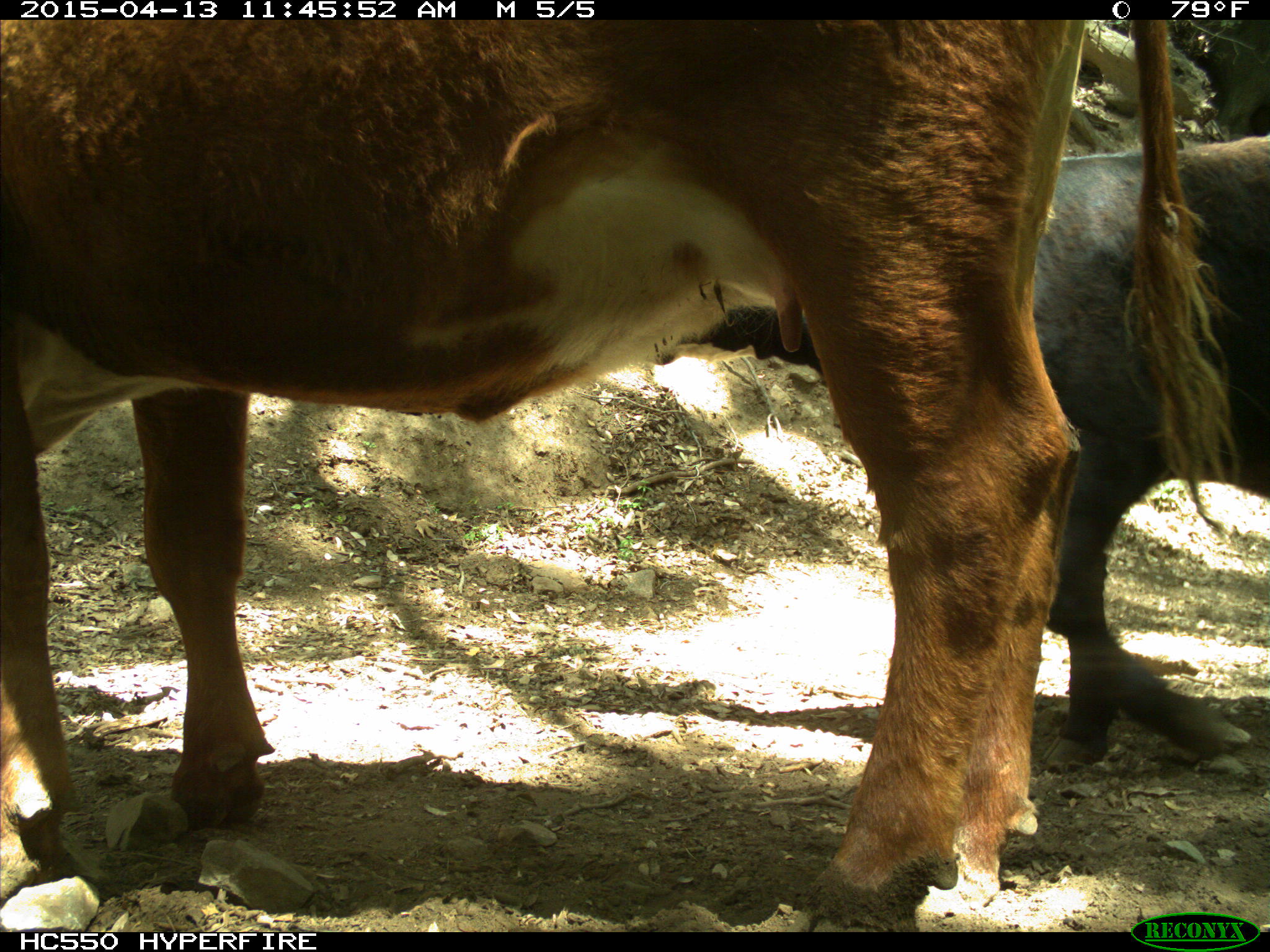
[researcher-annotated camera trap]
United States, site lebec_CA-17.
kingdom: Animalia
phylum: Chordata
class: Mammalia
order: Artiodactyla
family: Bovidae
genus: Bos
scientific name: Bos taurus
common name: domestic cow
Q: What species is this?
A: Bos taurus (domestic cow).